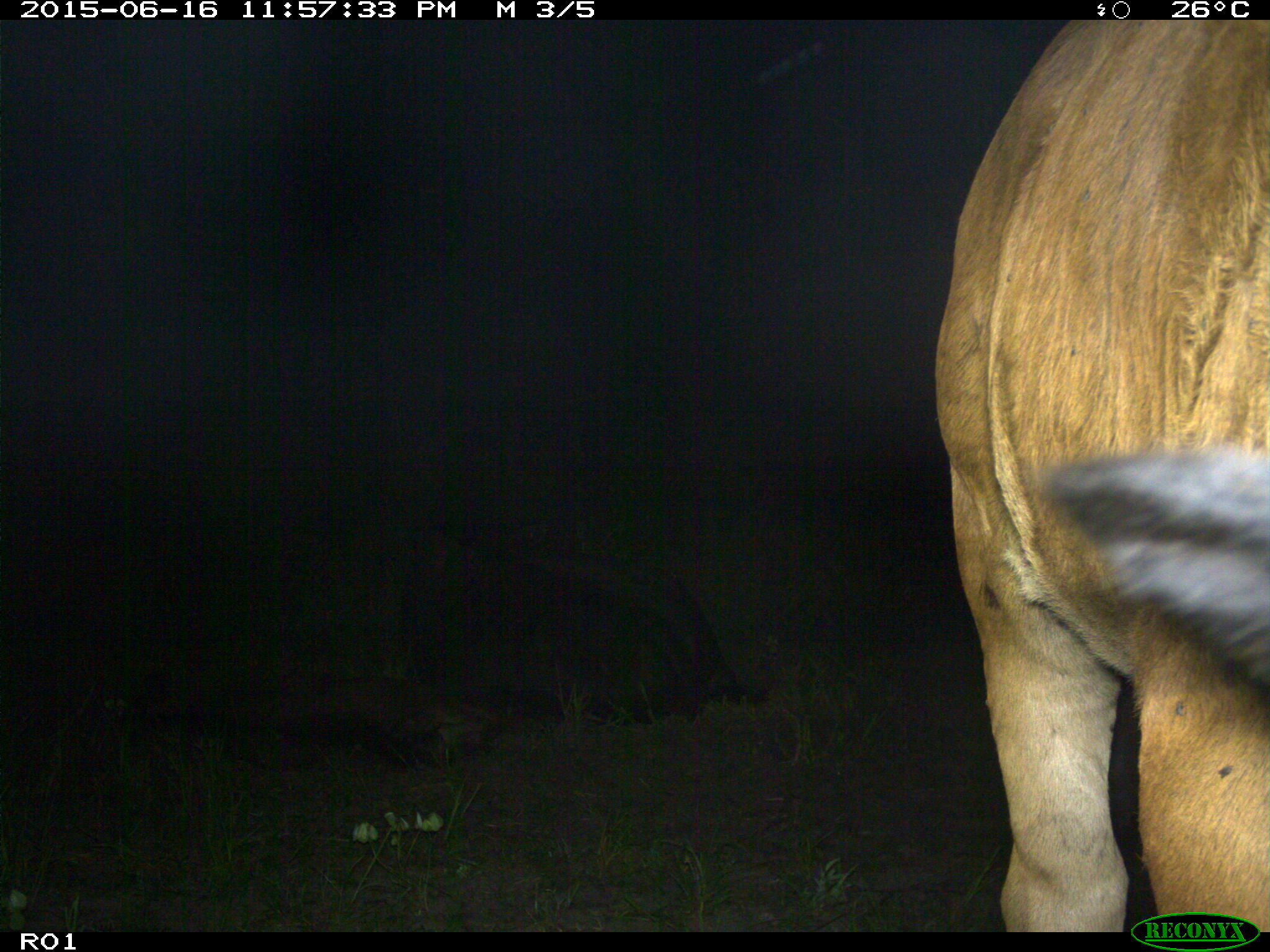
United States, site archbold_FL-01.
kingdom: Animalia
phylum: Chordata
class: Mammalia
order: Artiodactyla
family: Bovidae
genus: Bos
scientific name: Bos taurus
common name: domestic cow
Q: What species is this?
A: Bos taurus (domestic cow).